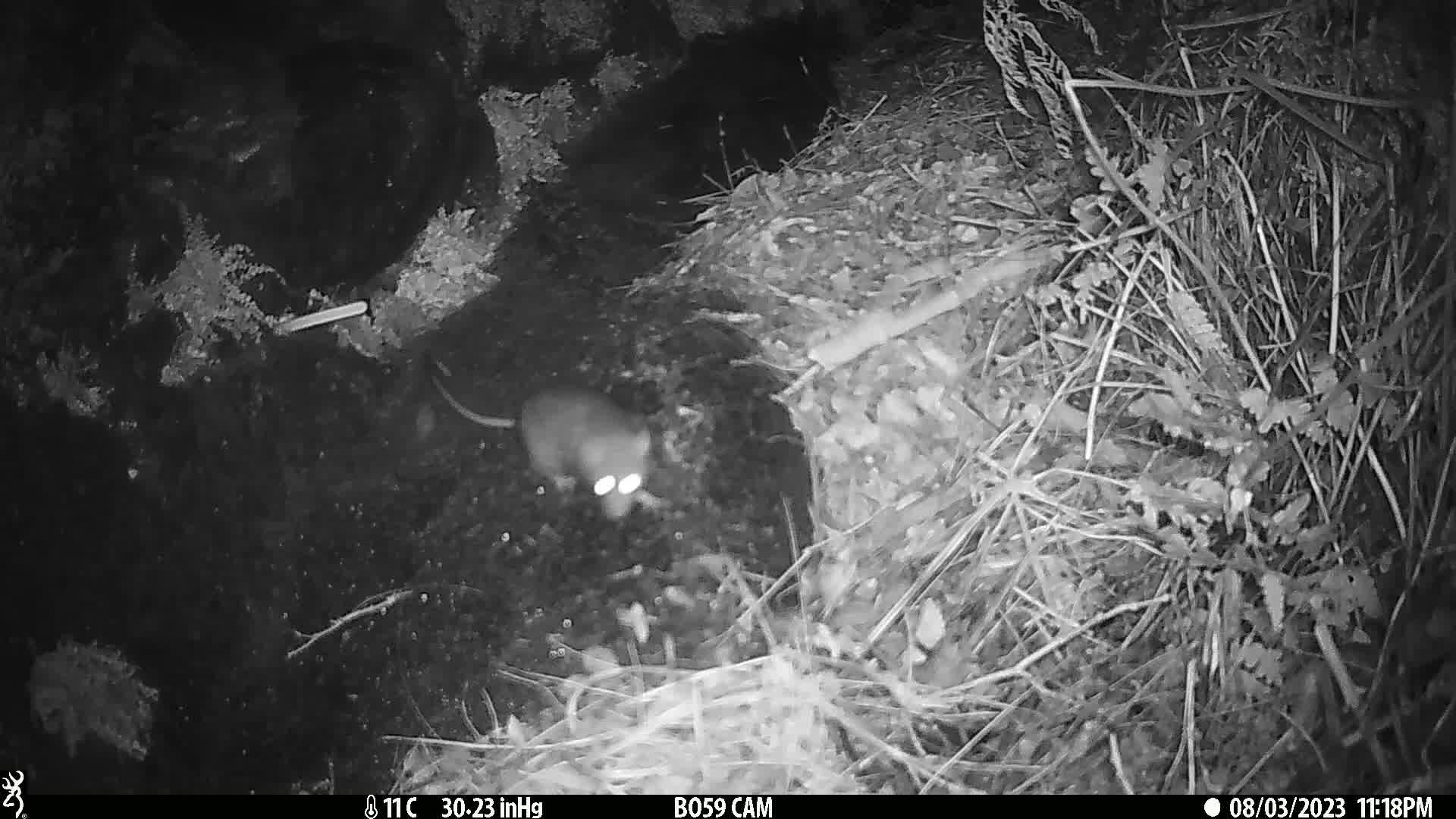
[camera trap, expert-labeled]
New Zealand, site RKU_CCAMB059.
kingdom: Animalia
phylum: Chordata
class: Mammalia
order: Rodentia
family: Muridae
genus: Rattus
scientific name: Rattus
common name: rat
Rat (Rattus).